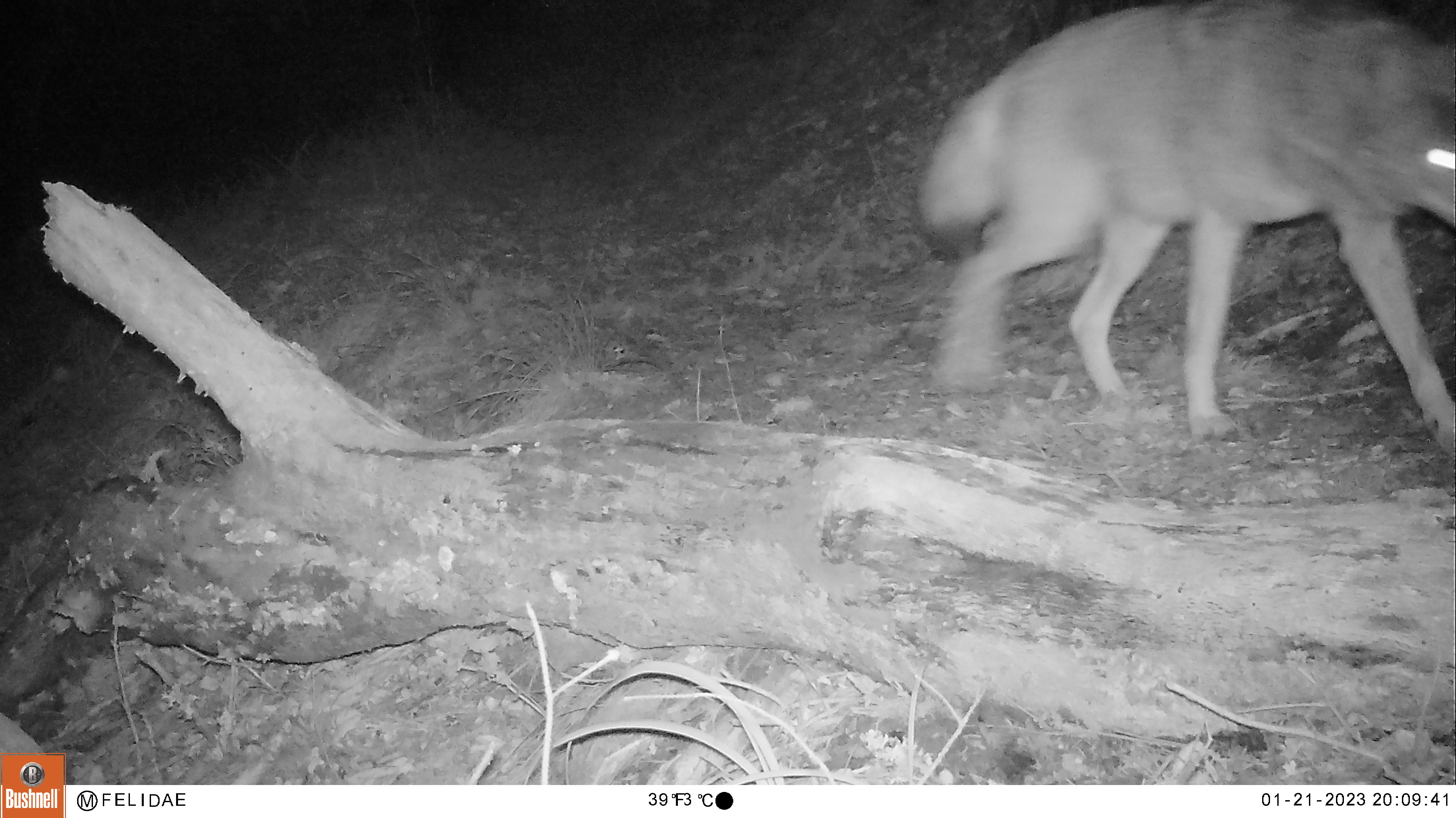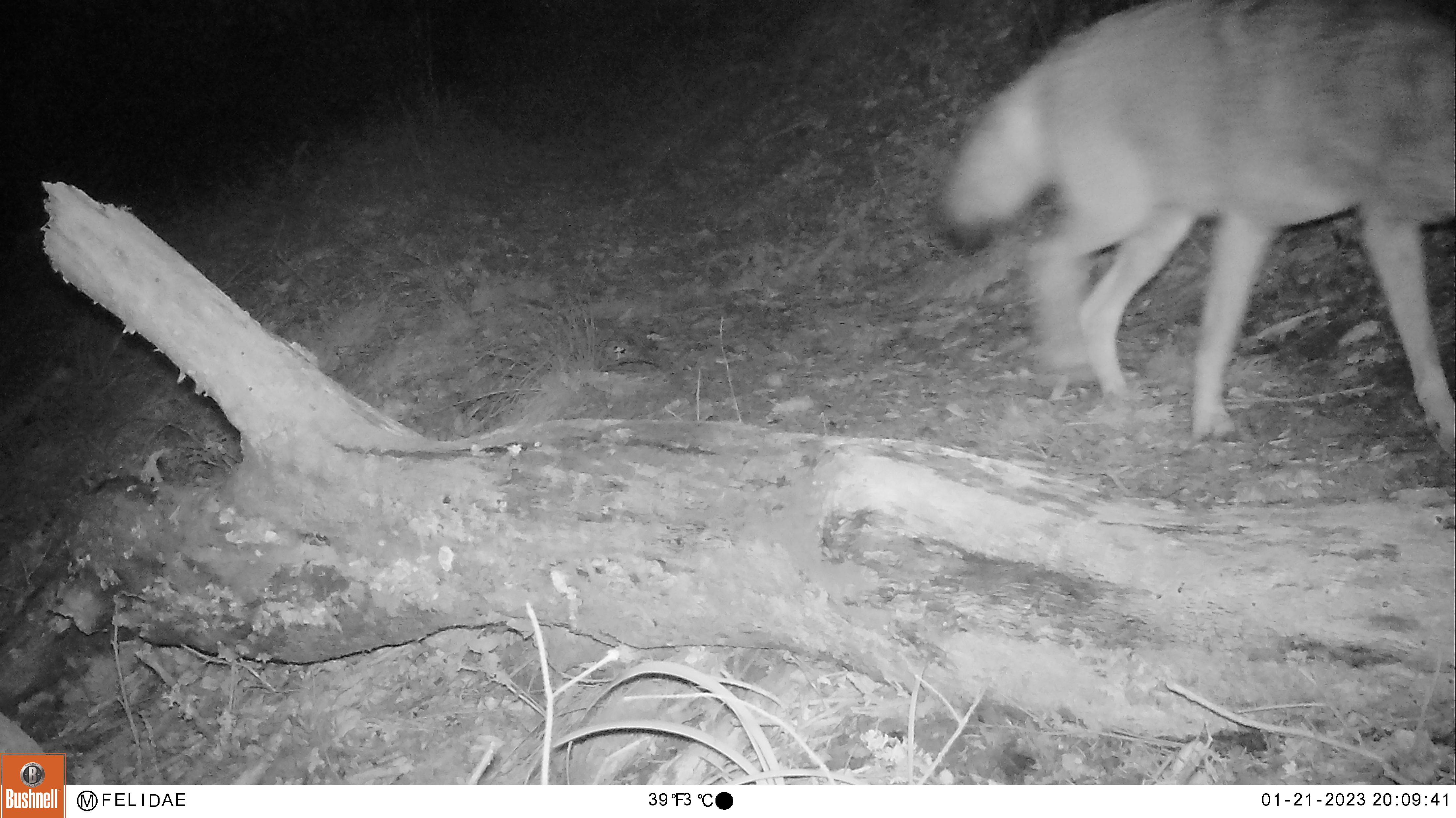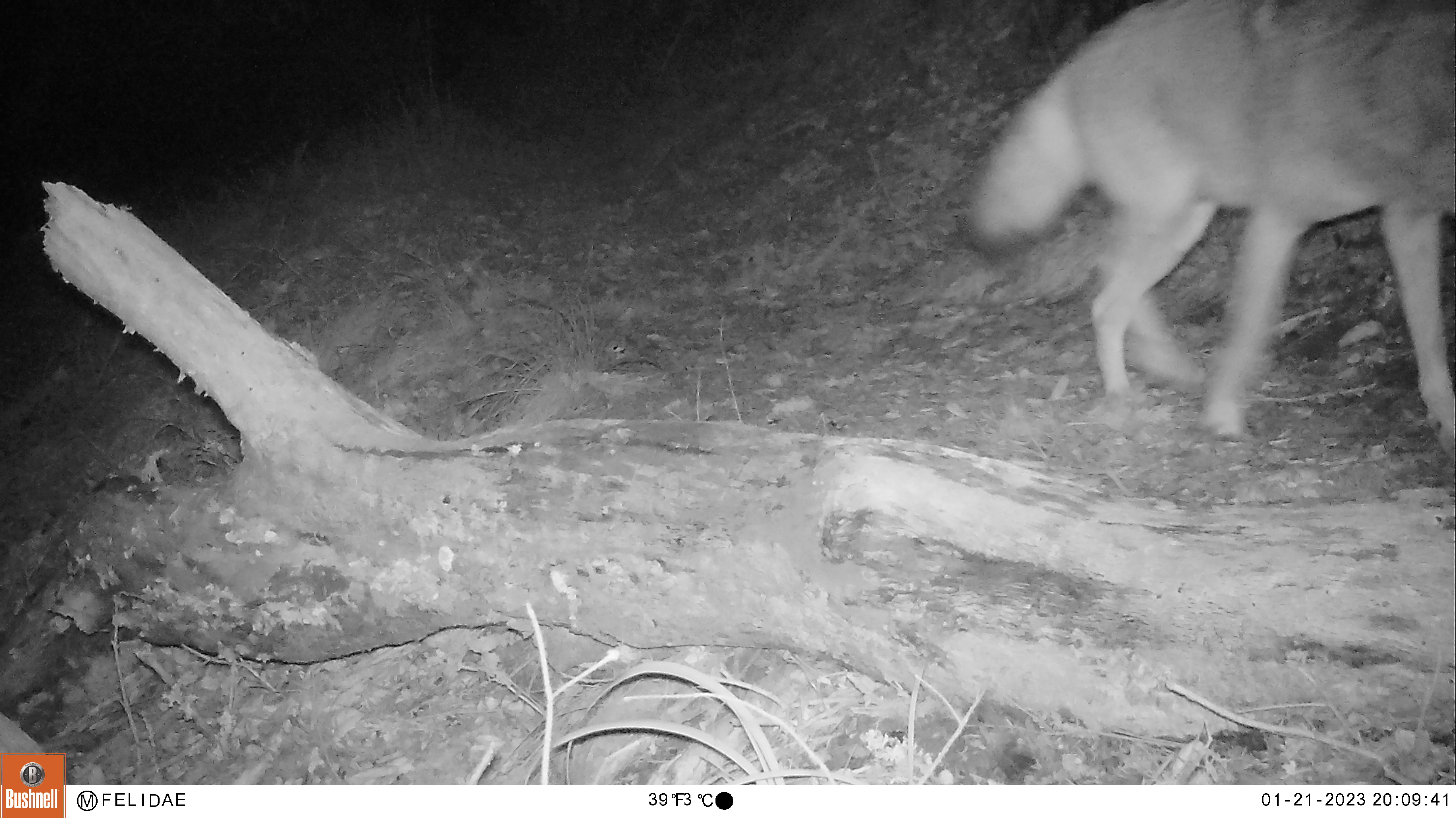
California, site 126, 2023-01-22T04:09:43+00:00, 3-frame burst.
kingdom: Animalia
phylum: Chordata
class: Mammalia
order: Carnivora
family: Canidae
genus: Canis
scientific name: Canis latrans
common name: coyote